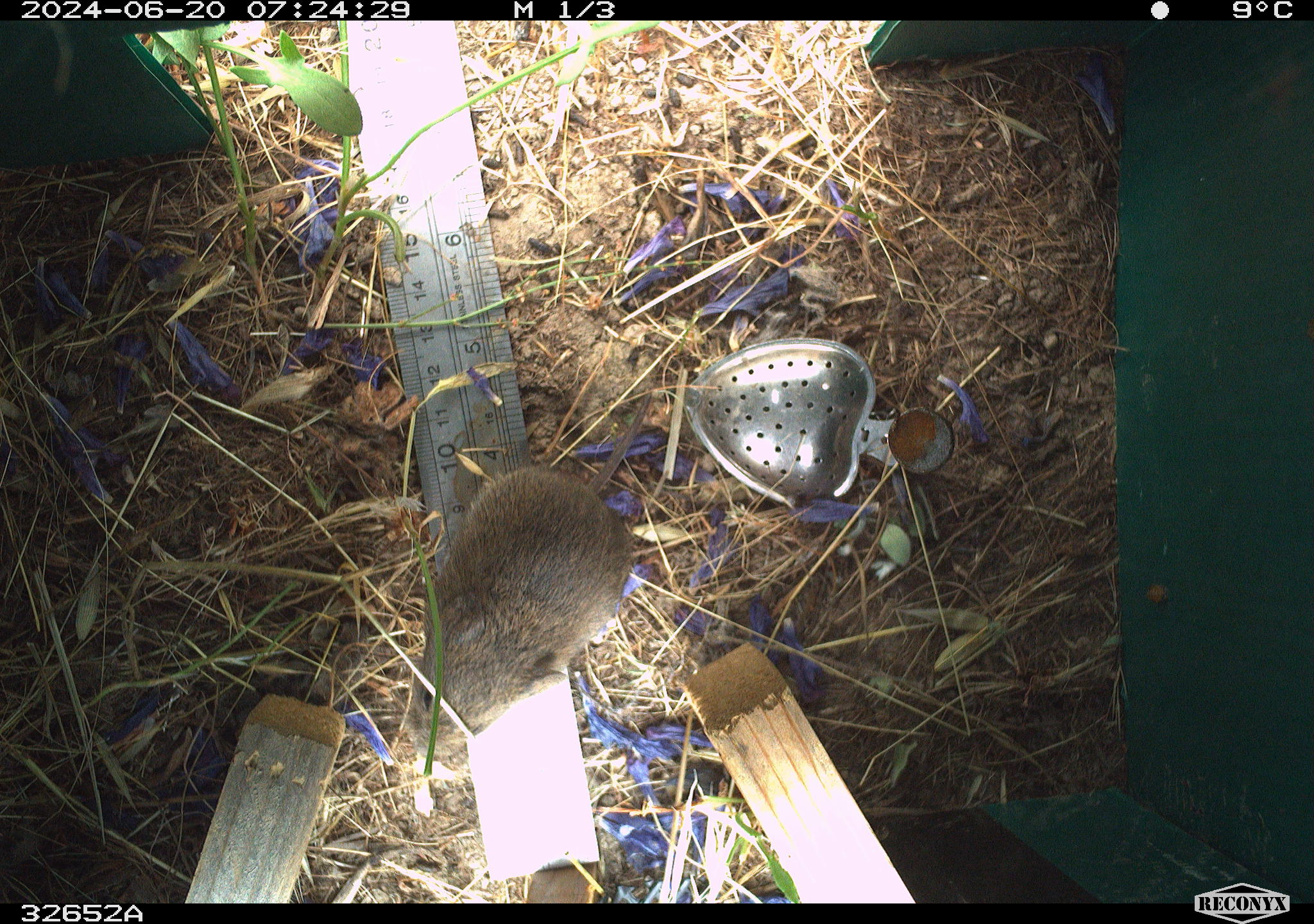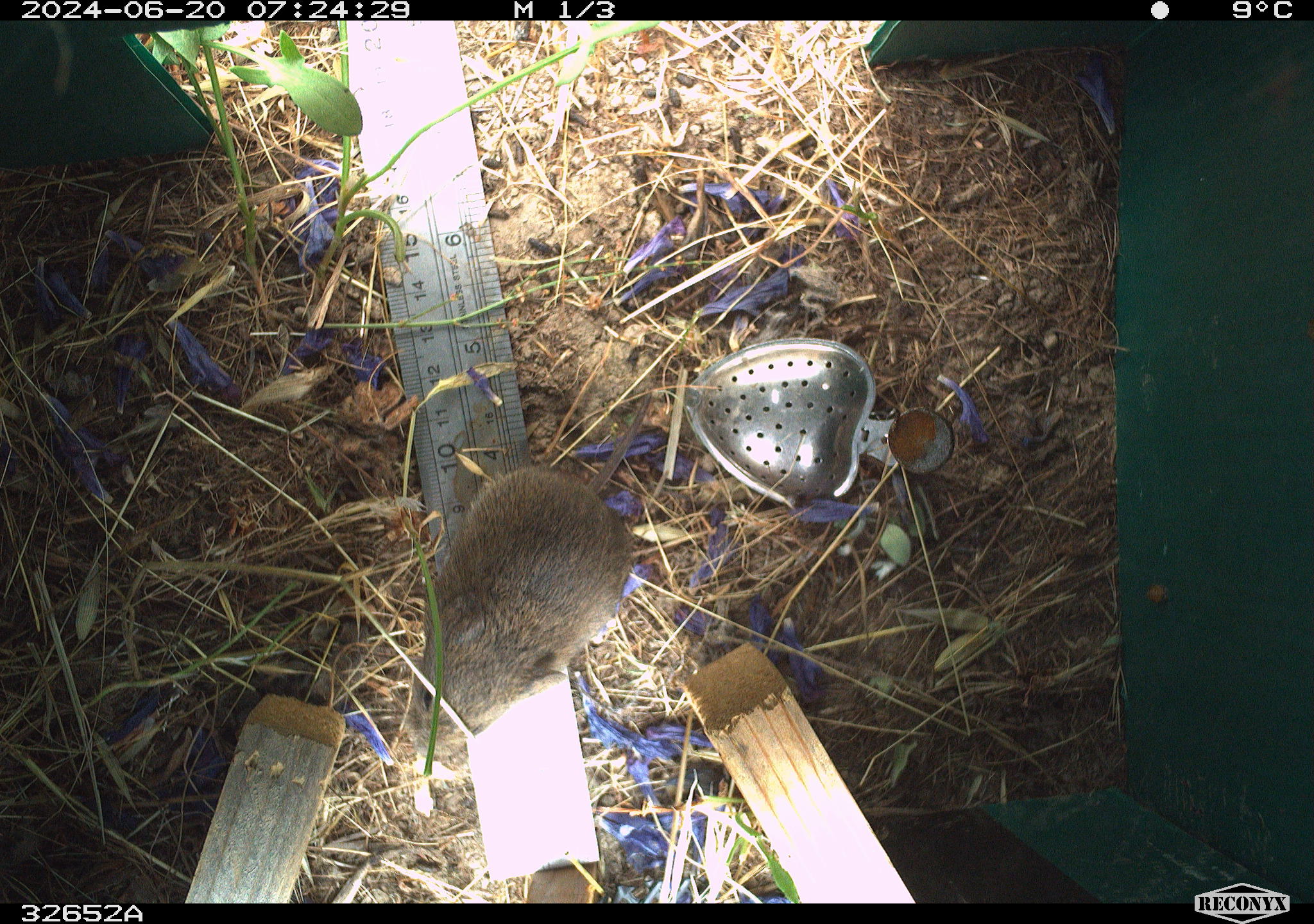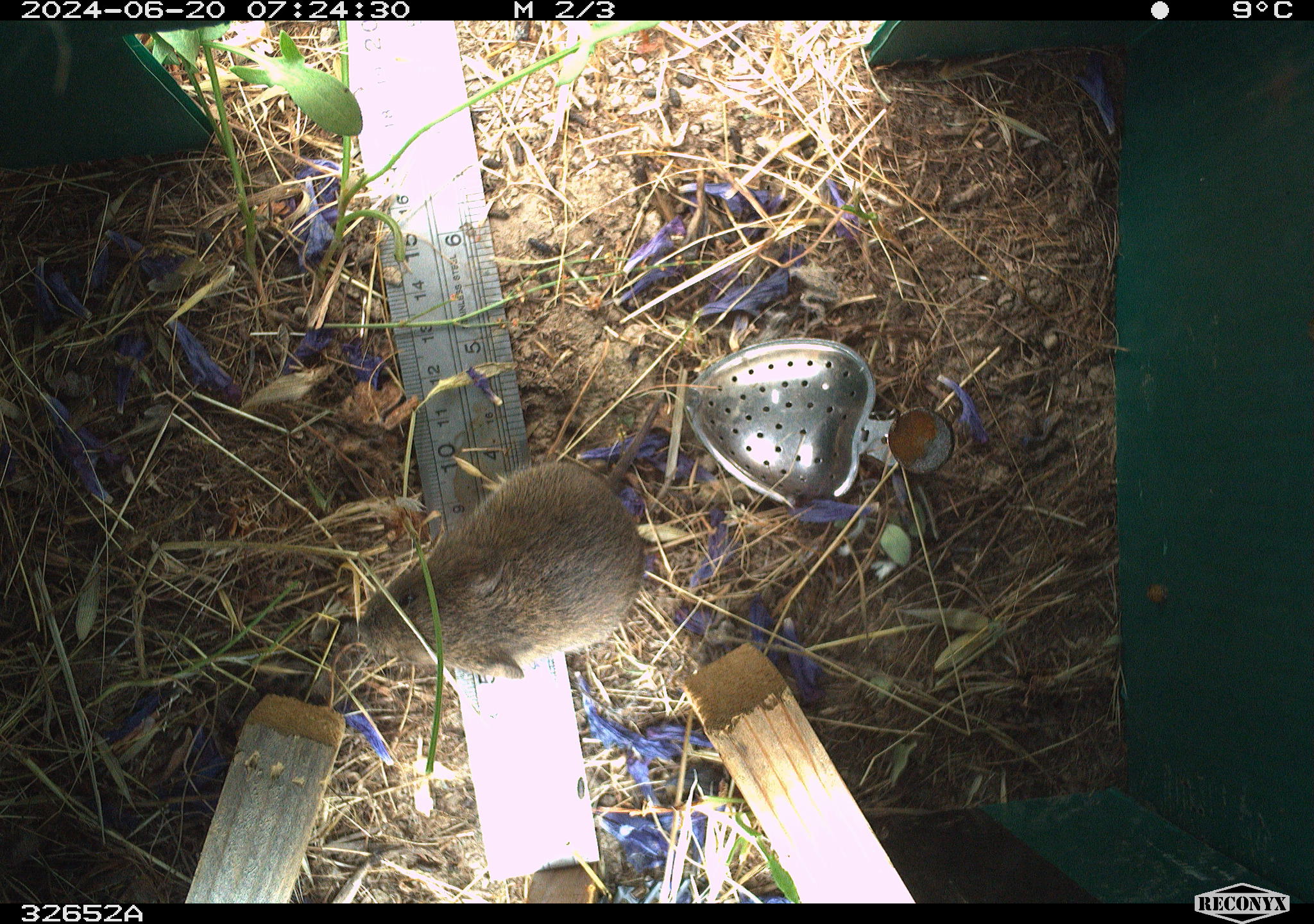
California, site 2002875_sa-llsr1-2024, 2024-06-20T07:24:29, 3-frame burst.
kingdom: Animalia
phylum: Chordata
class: Mammalia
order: Rodentia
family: Cricetidae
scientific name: Arvicolinae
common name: voles, lemmings, and muskrats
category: arvicolinae subfamily